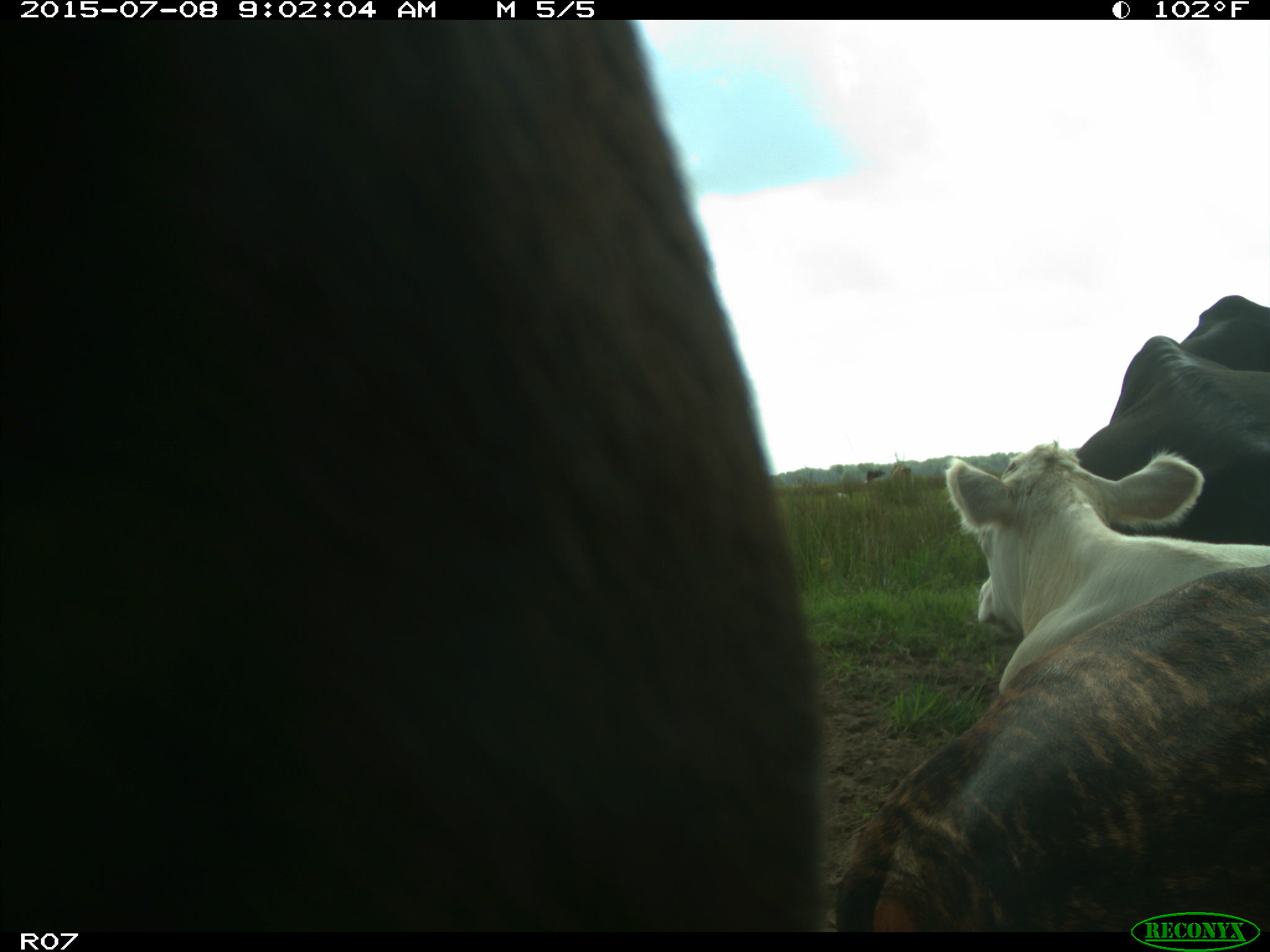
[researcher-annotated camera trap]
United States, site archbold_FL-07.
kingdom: Animalia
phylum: Chordata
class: Mammalia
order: Artiodactyla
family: Bovidae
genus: Bos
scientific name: Bos taurus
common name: domestic cow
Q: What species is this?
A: Bos taurus (domestic cow).